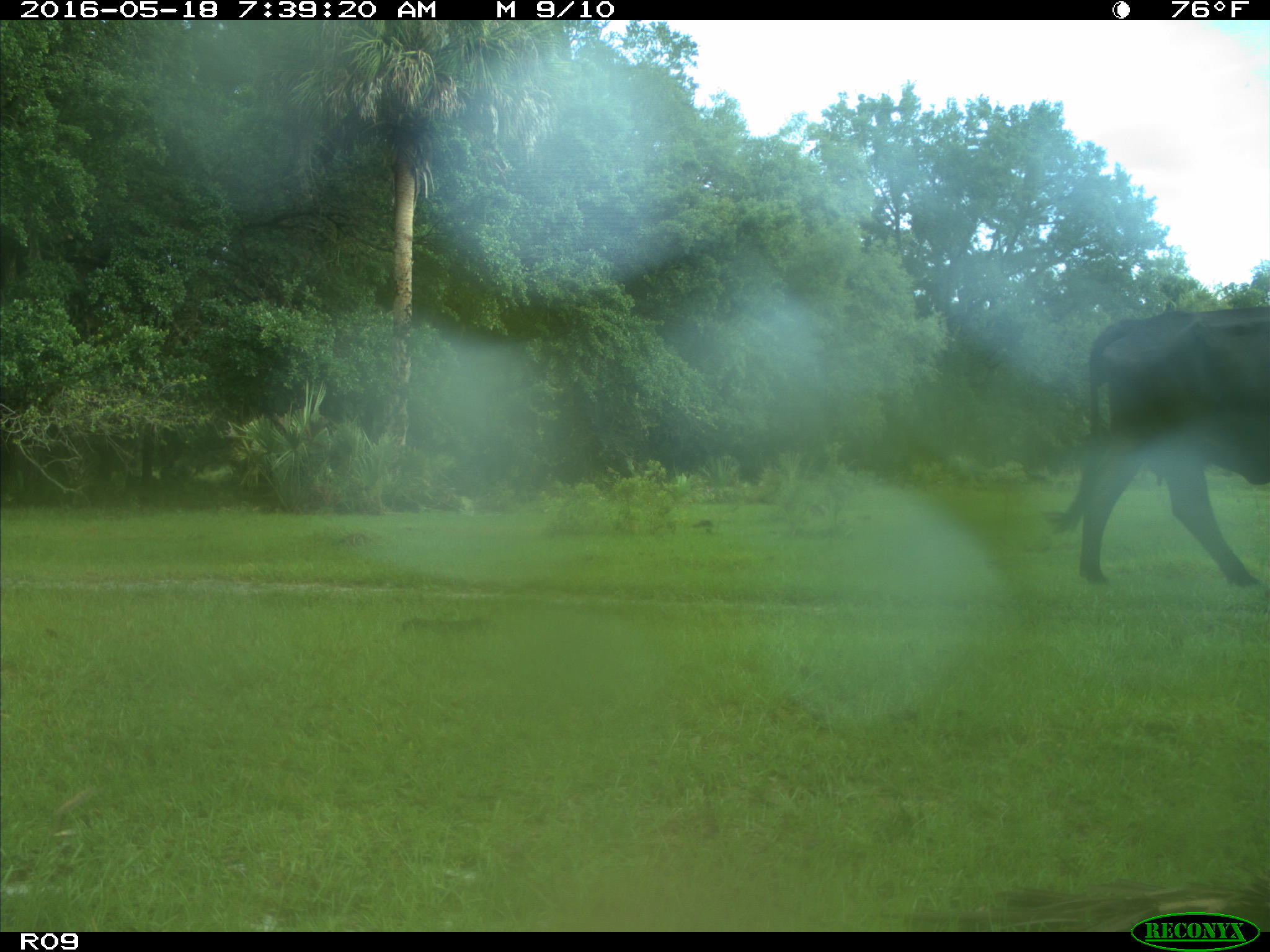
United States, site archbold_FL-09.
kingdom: Animalia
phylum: Chordata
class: Mammalia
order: Artiodactyla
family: Bovidae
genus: Bos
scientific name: Bos taurus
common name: domestic cow